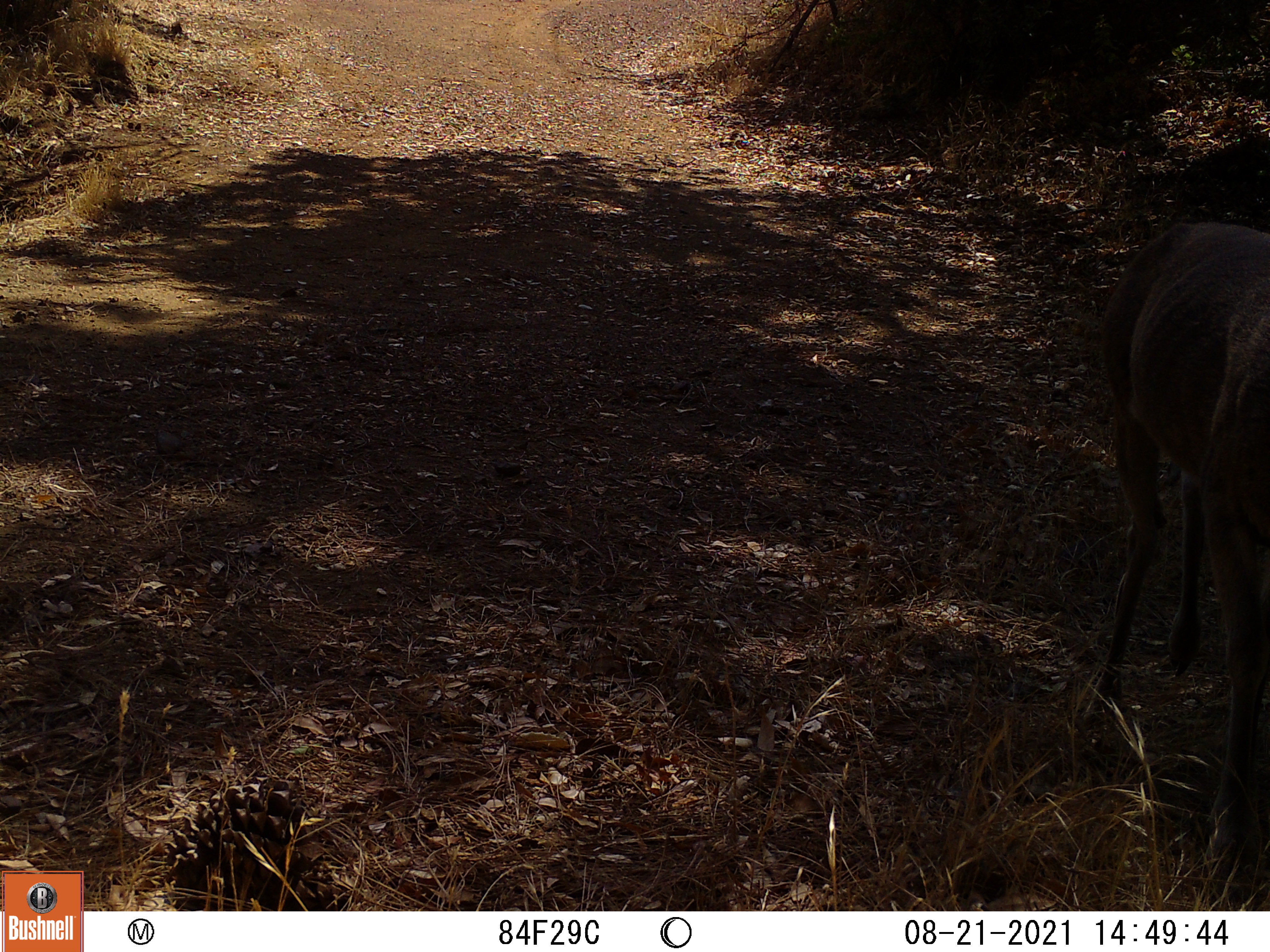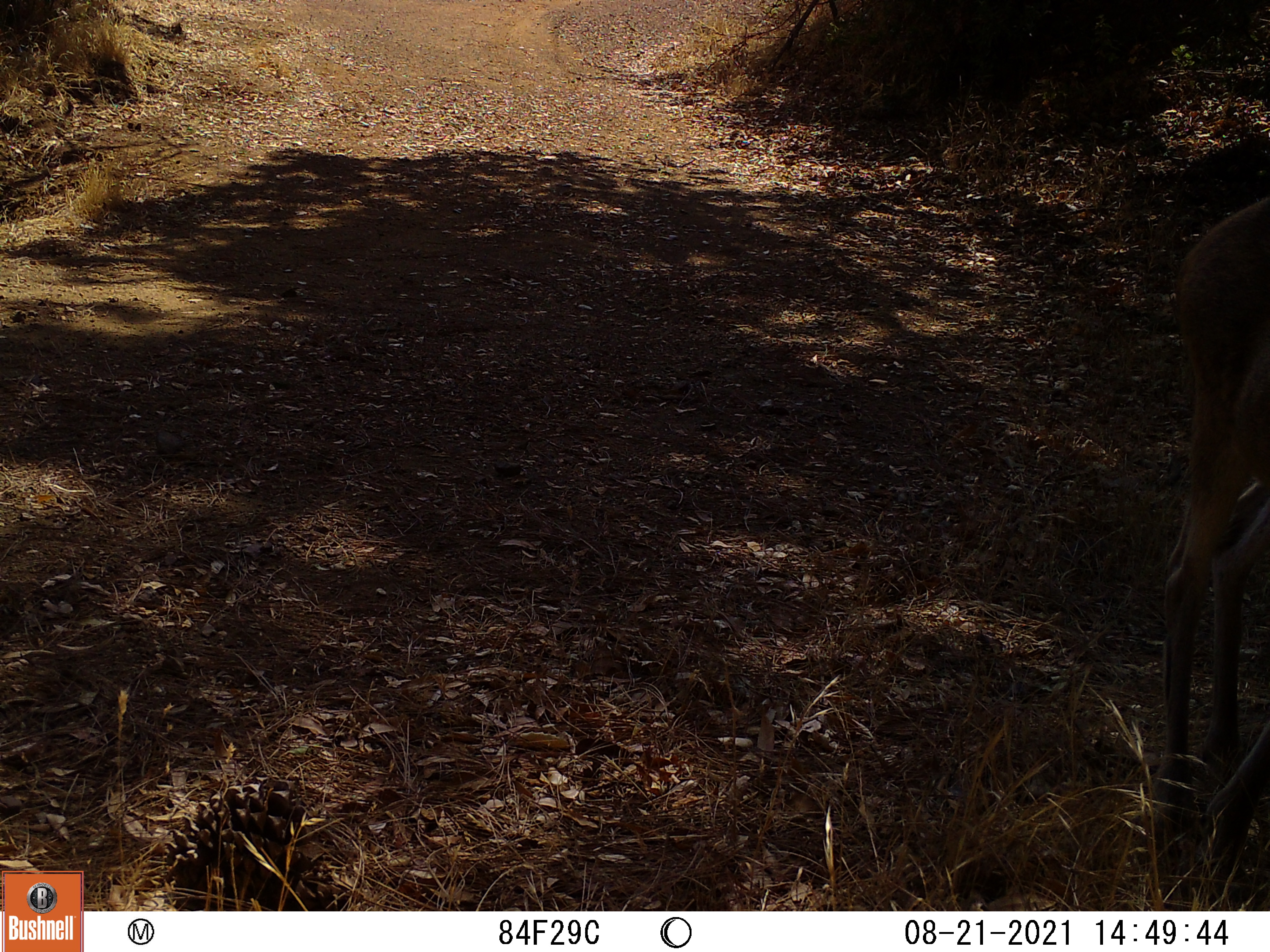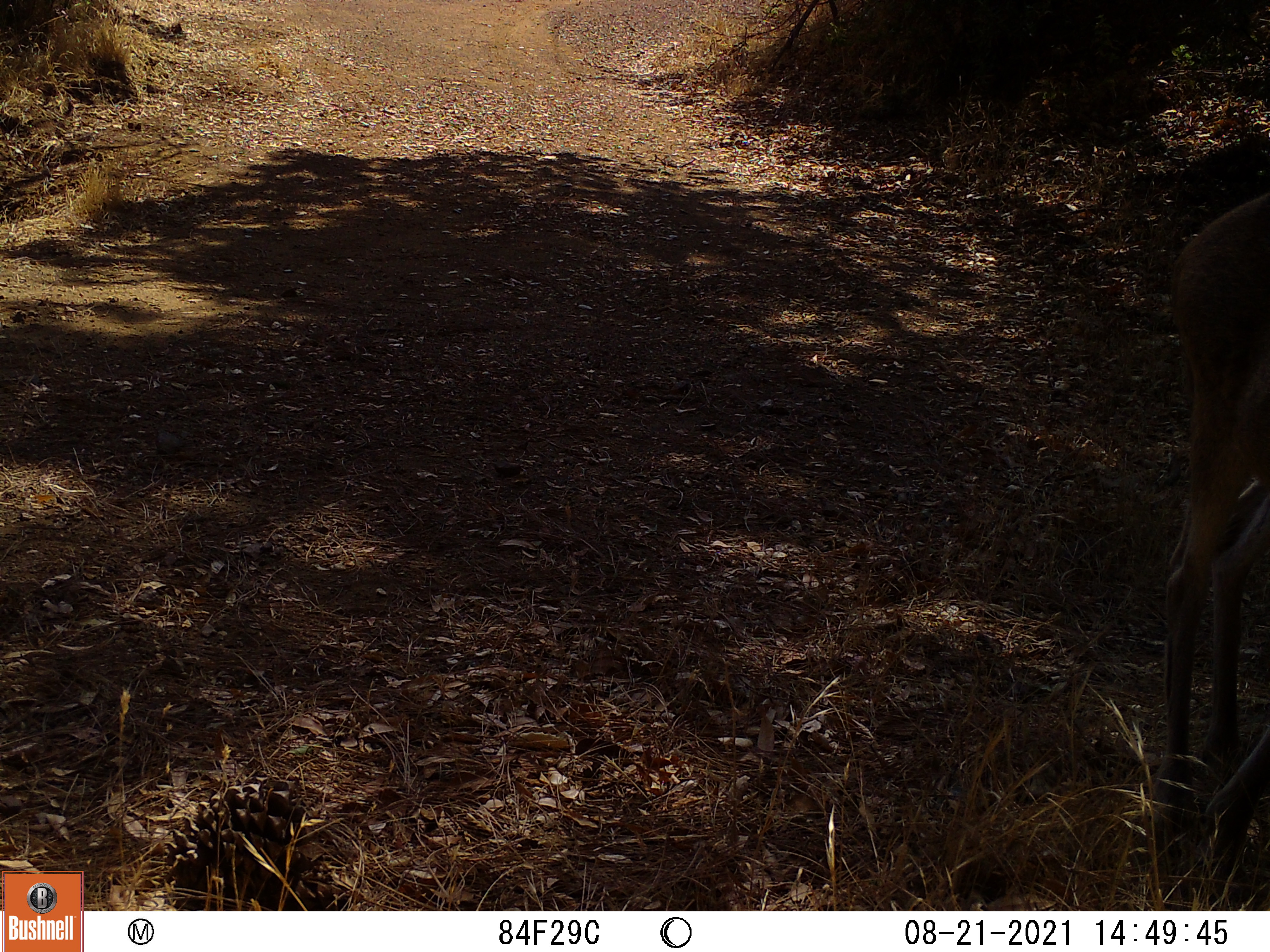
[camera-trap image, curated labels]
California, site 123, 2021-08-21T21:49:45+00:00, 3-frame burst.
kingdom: Animalia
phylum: Chordata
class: Mammalia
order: Artiodactyla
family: Cervidae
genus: Odocoileus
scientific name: Odocoileus hemionus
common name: mule deer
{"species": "mule deer (Odocoileus hemionus)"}